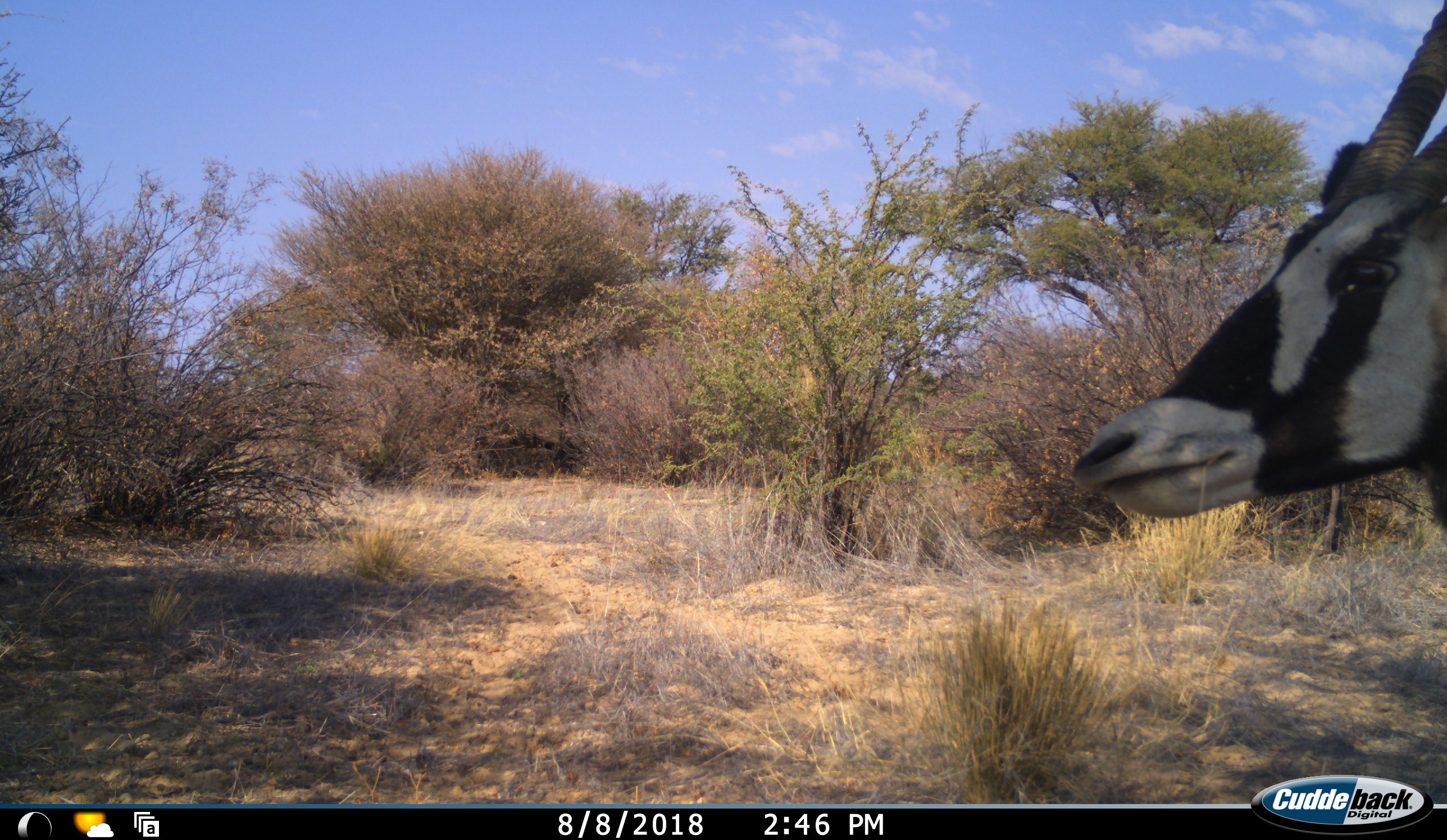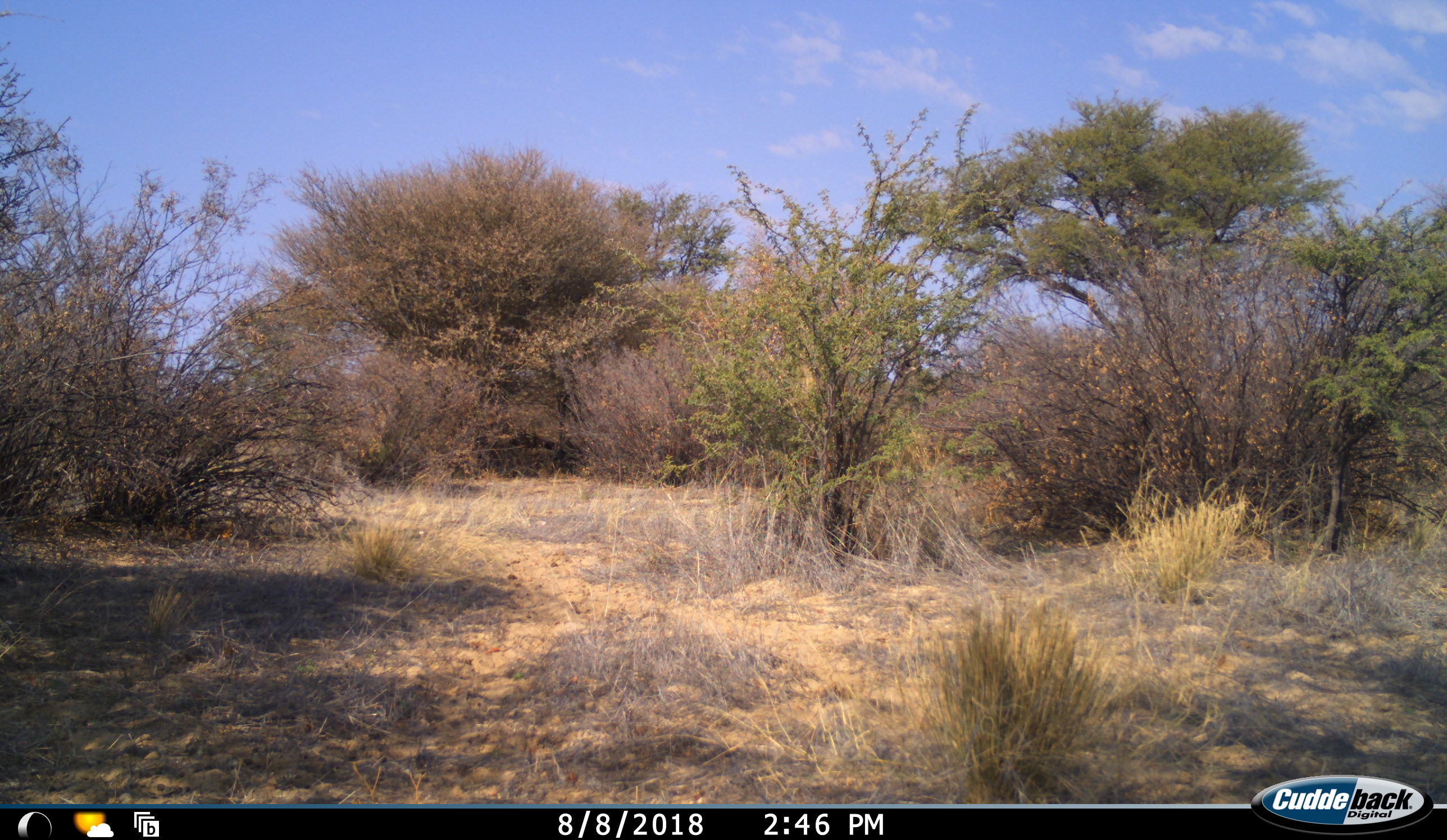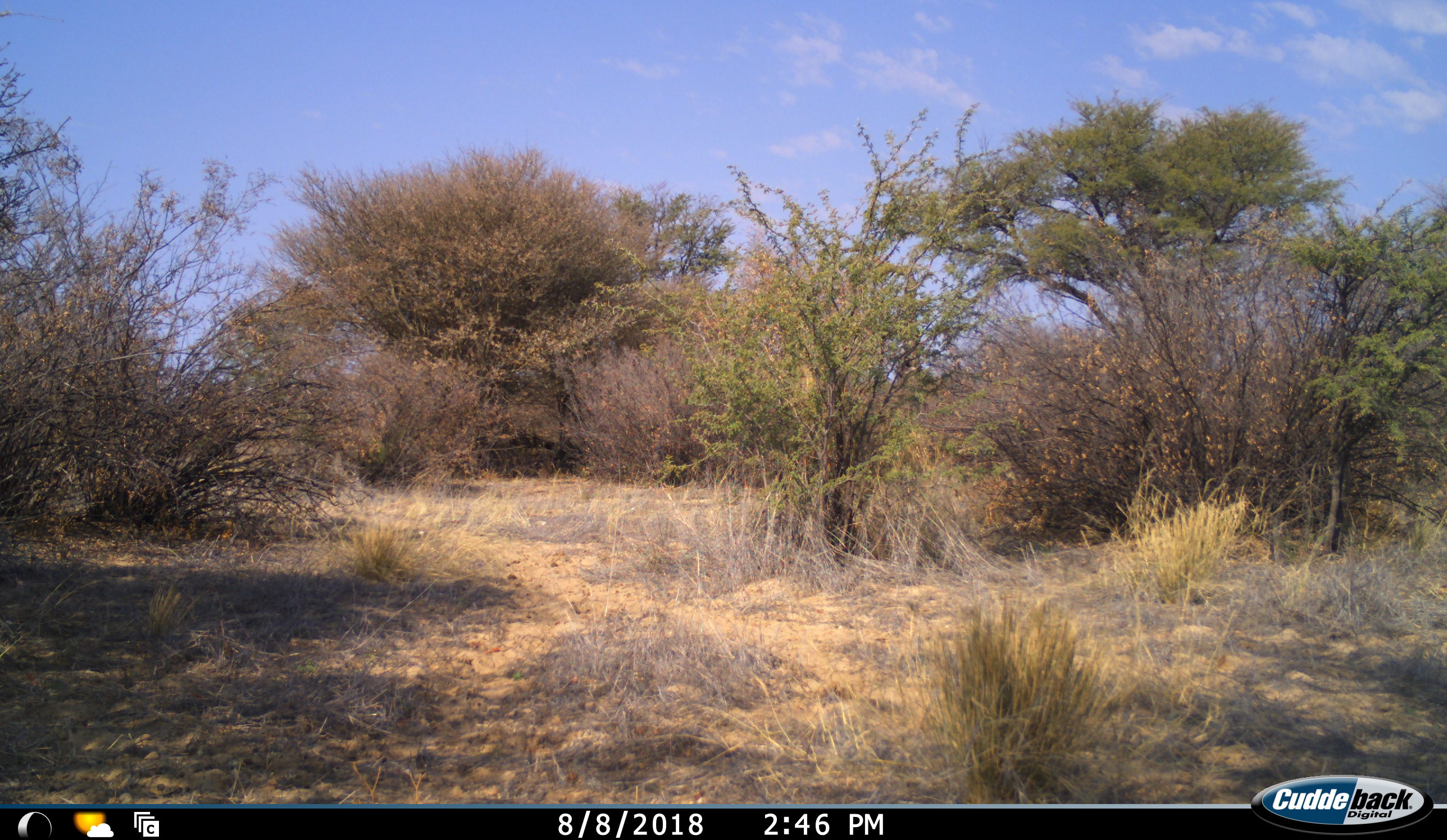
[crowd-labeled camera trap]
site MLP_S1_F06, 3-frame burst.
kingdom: Animalia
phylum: Chordata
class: Mammalia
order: Artiodactyla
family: Bovidae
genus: Oryx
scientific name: Oryx gazella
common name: gemsbok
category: oryx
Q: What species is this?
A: Oryx (gemsbok) (Oryx gazella).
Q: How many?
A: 1.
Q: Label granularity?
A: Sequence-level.